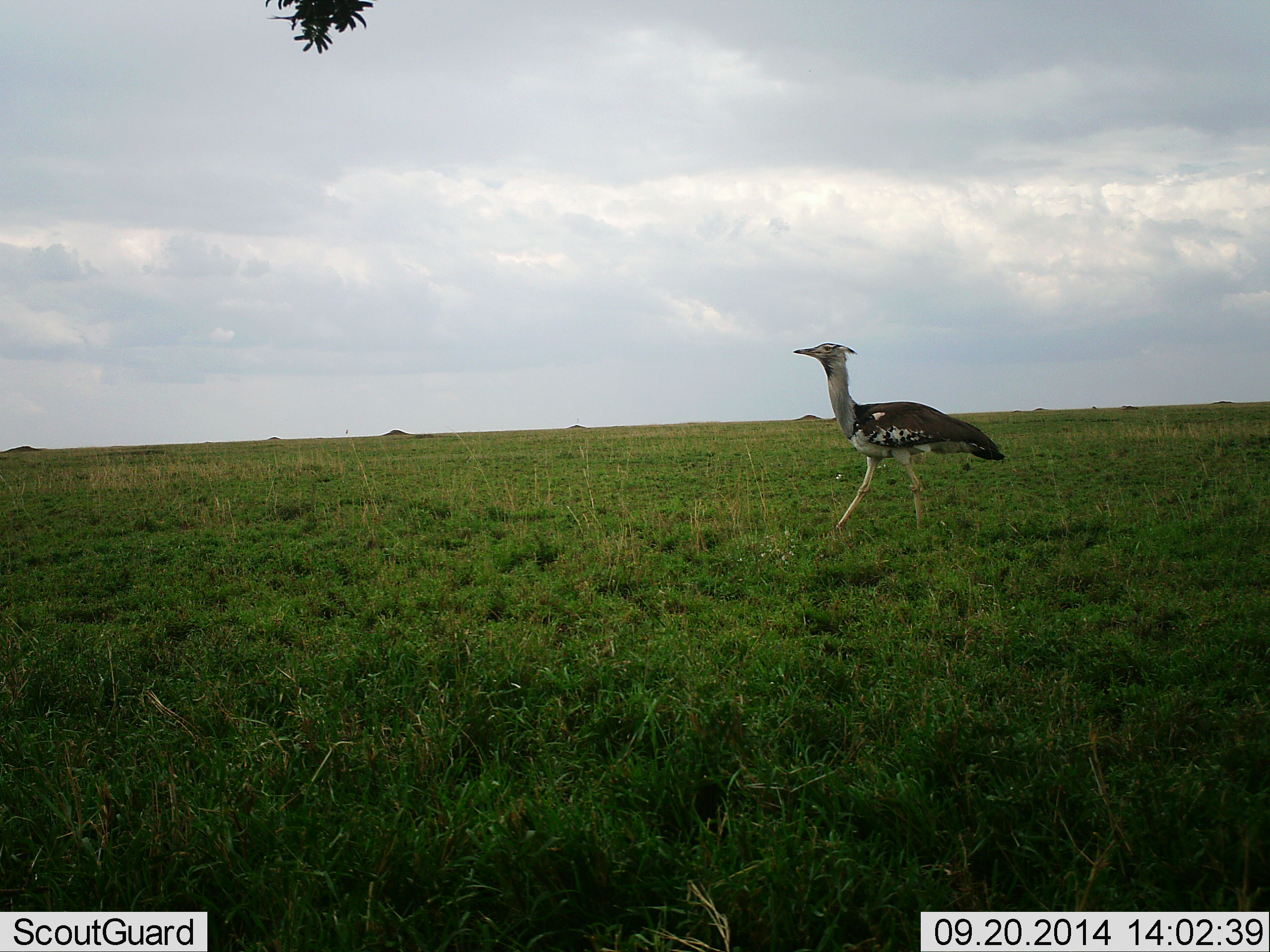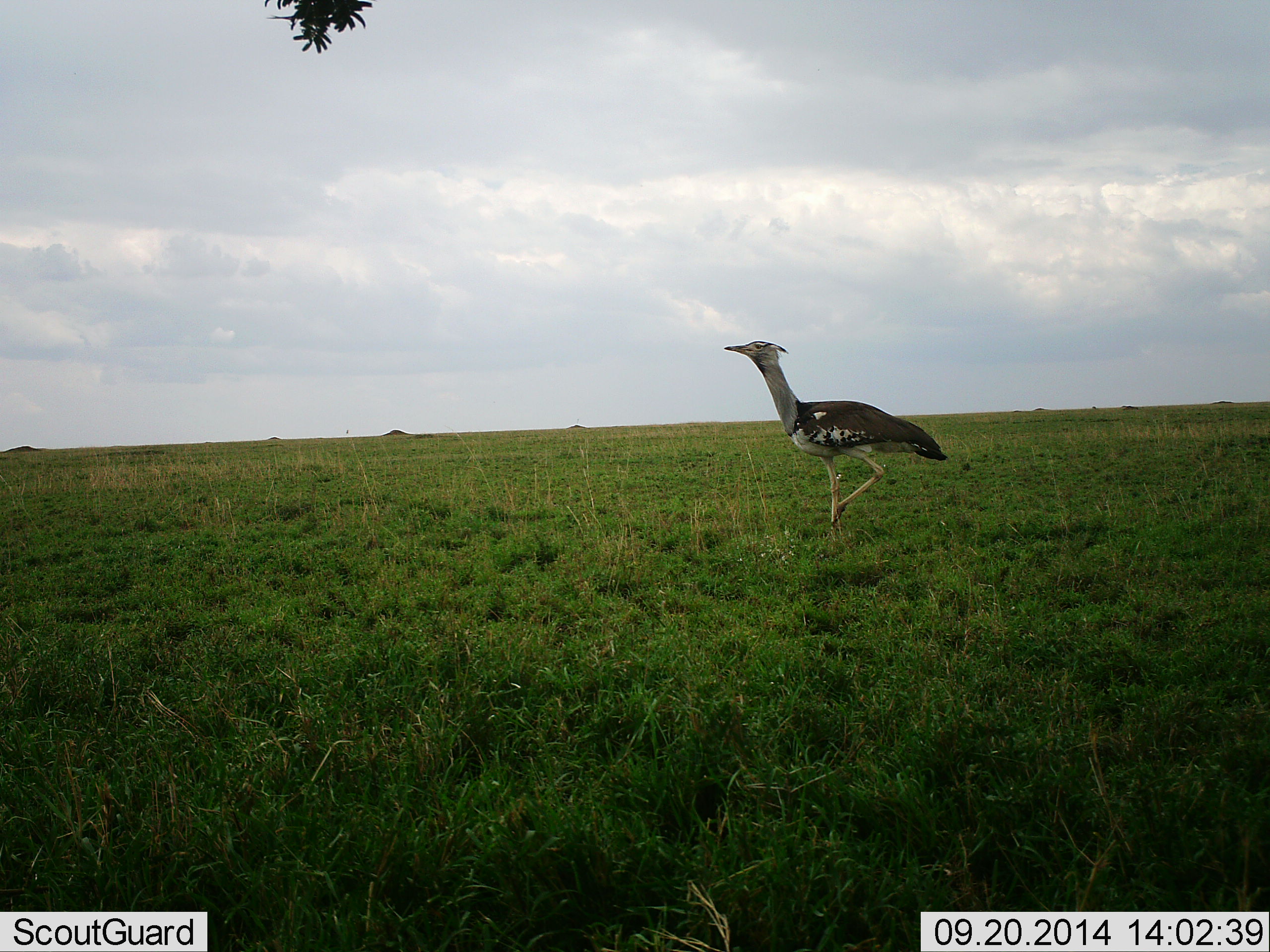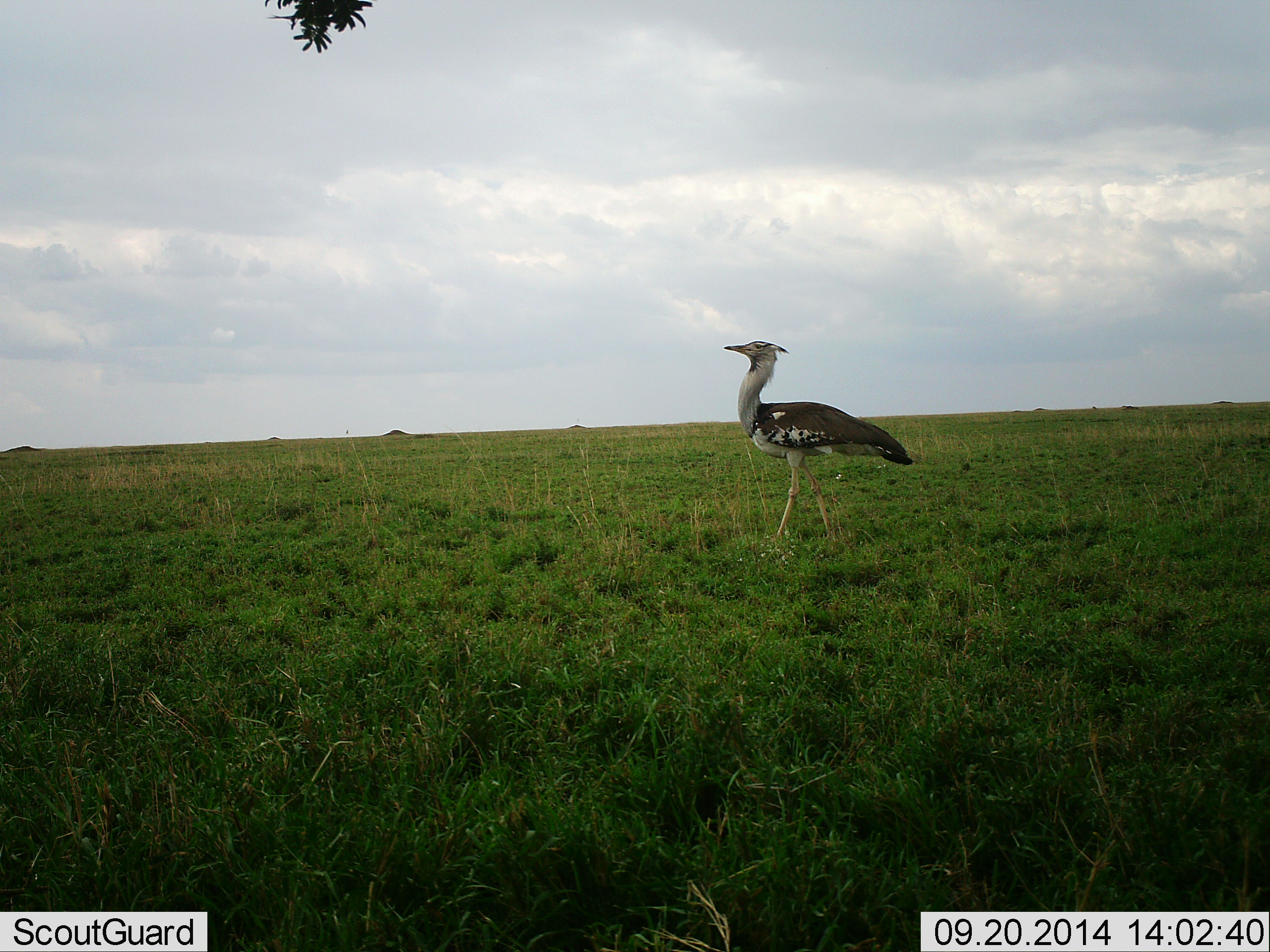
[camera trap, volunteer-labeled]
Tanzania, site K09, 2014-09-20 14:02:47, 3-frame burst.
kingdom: Animalia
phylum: Chordata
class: Aves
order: Otidiformes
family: Otididae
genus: Ardeotis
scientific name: Ardeotis kori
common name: kori bustard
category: koribustard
Koribustard (kori bustard) (Ardeotis kori), count 1. Behavior (volunteer vote fractions): standing 30%, resting 0%, moving 90%, interacting 0%. Young present (vote fraction): 0%. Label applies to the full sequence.